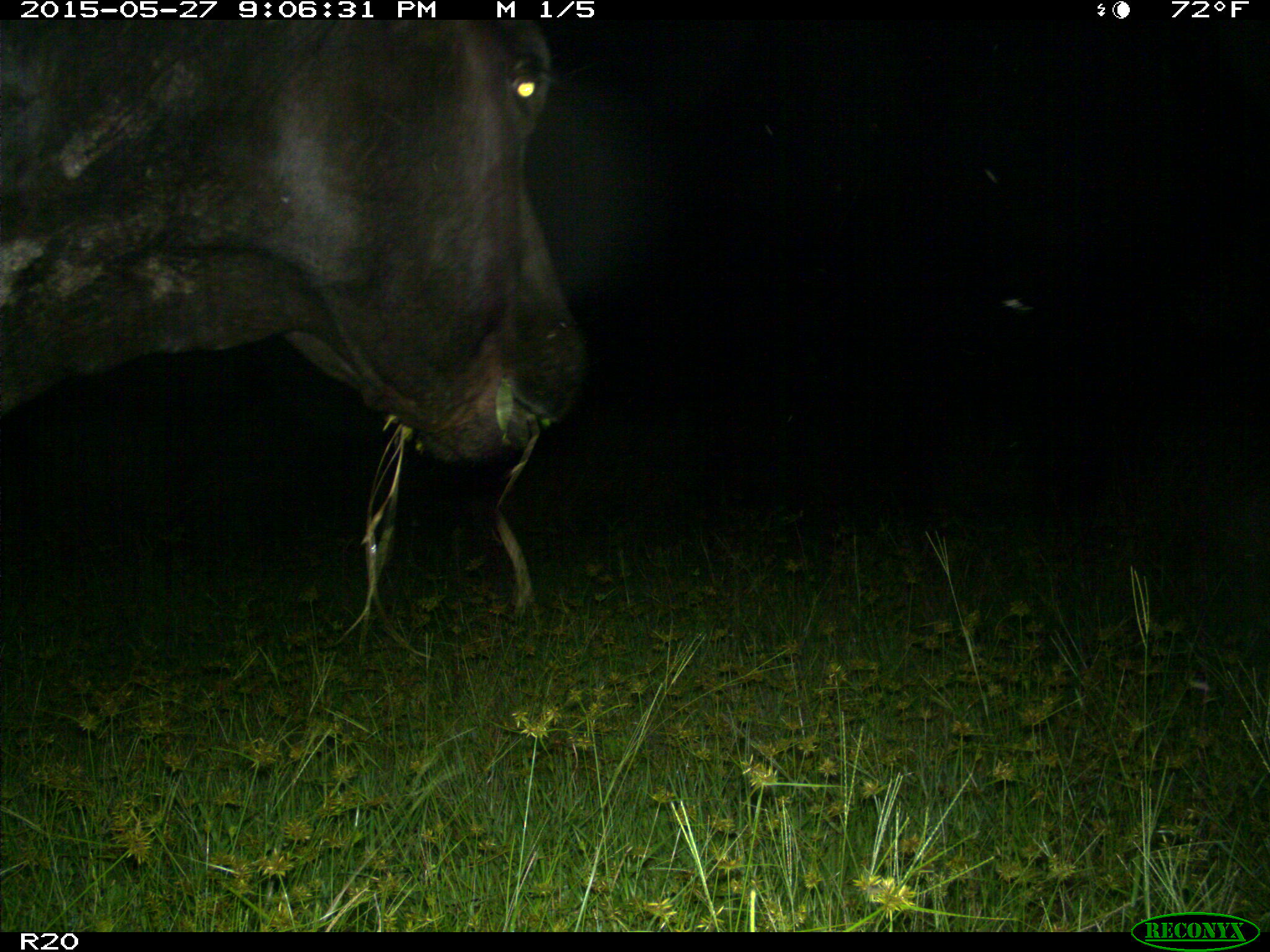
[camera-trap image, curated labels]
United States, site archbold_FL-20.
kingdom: Animalia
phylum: Chordata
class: Mammalia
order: Artiodactyla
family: Bovidae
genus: Bos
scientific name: Bos taurus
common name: domestic cow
Bos taurus (domestic cow).